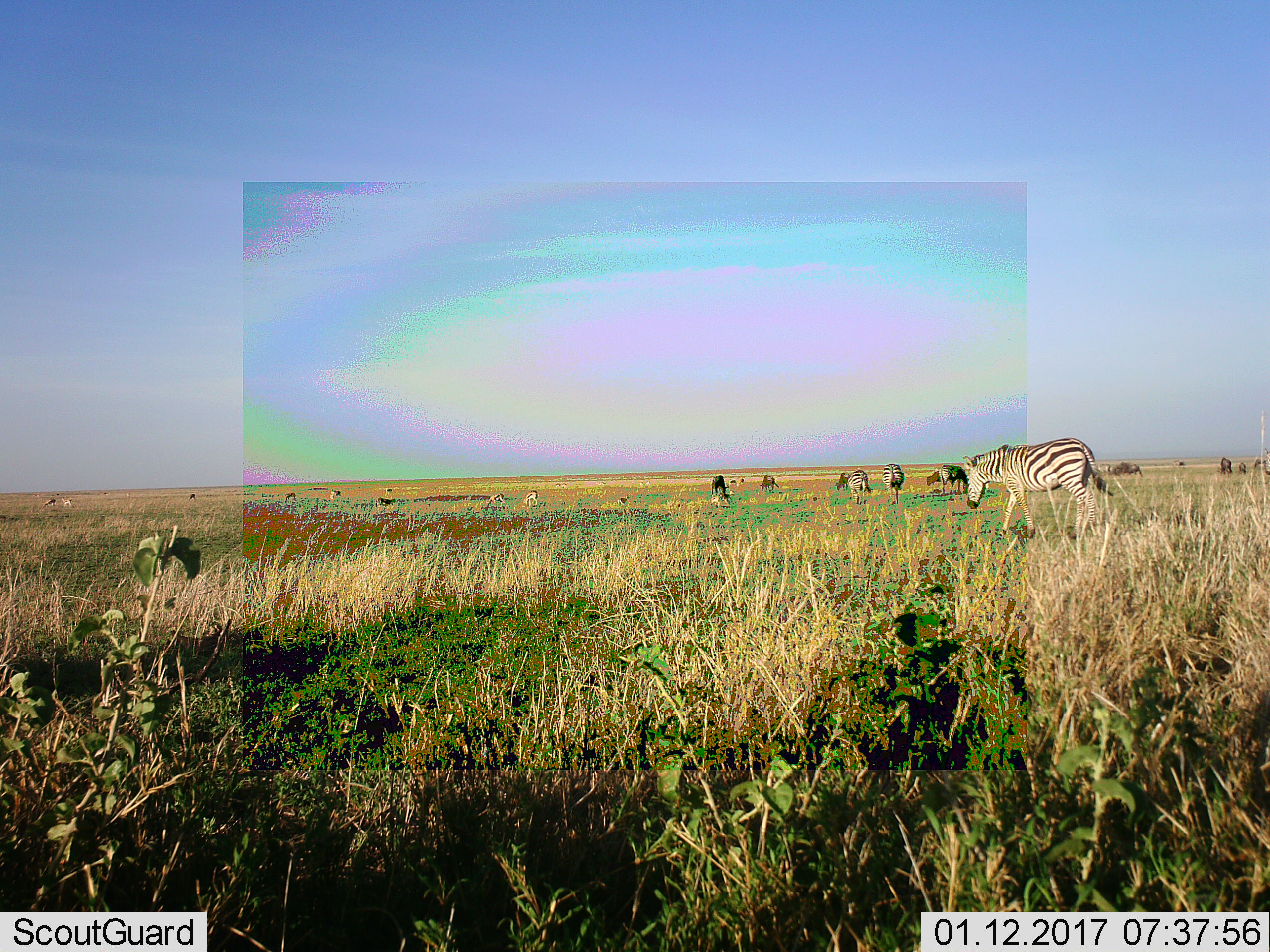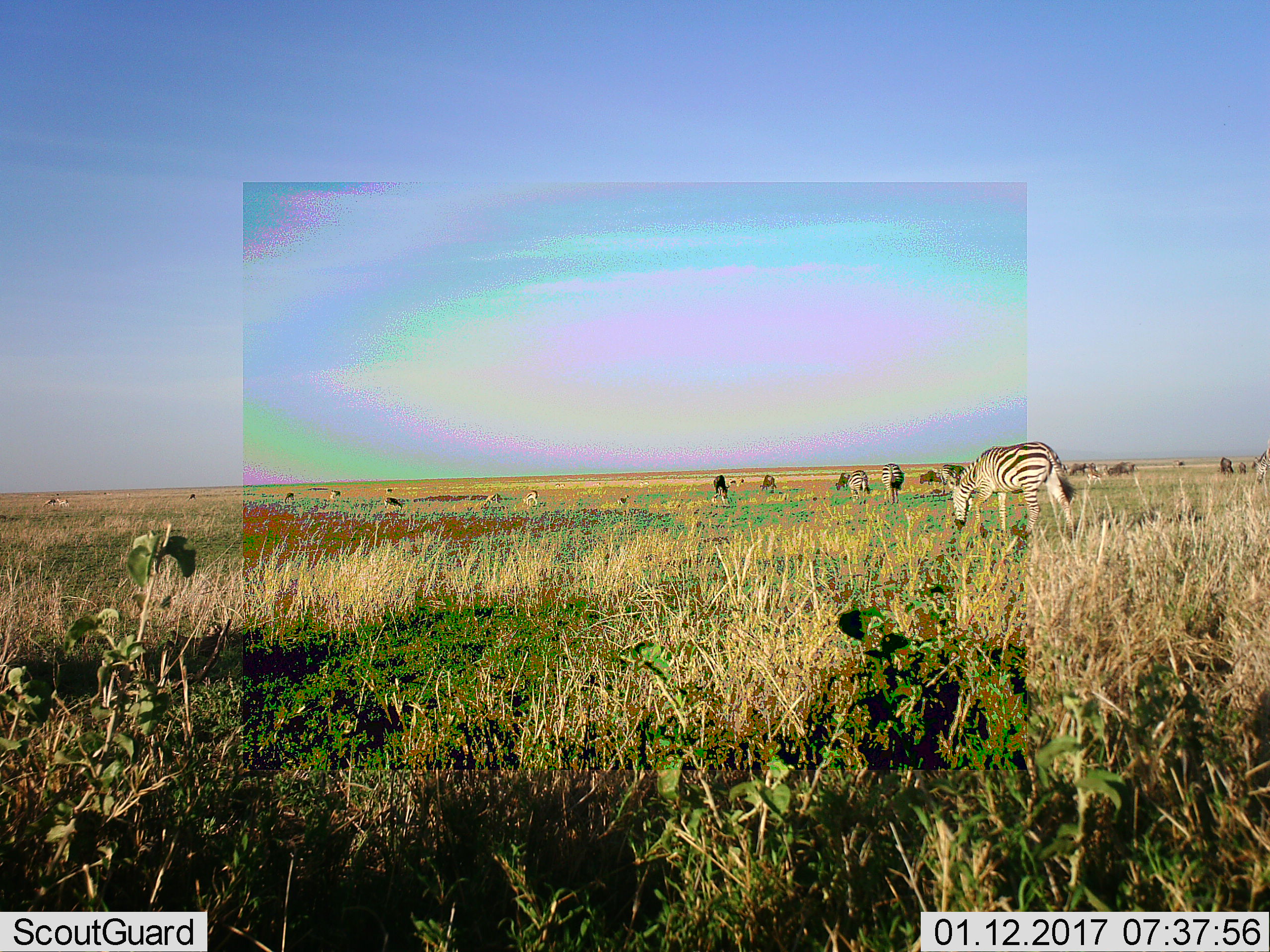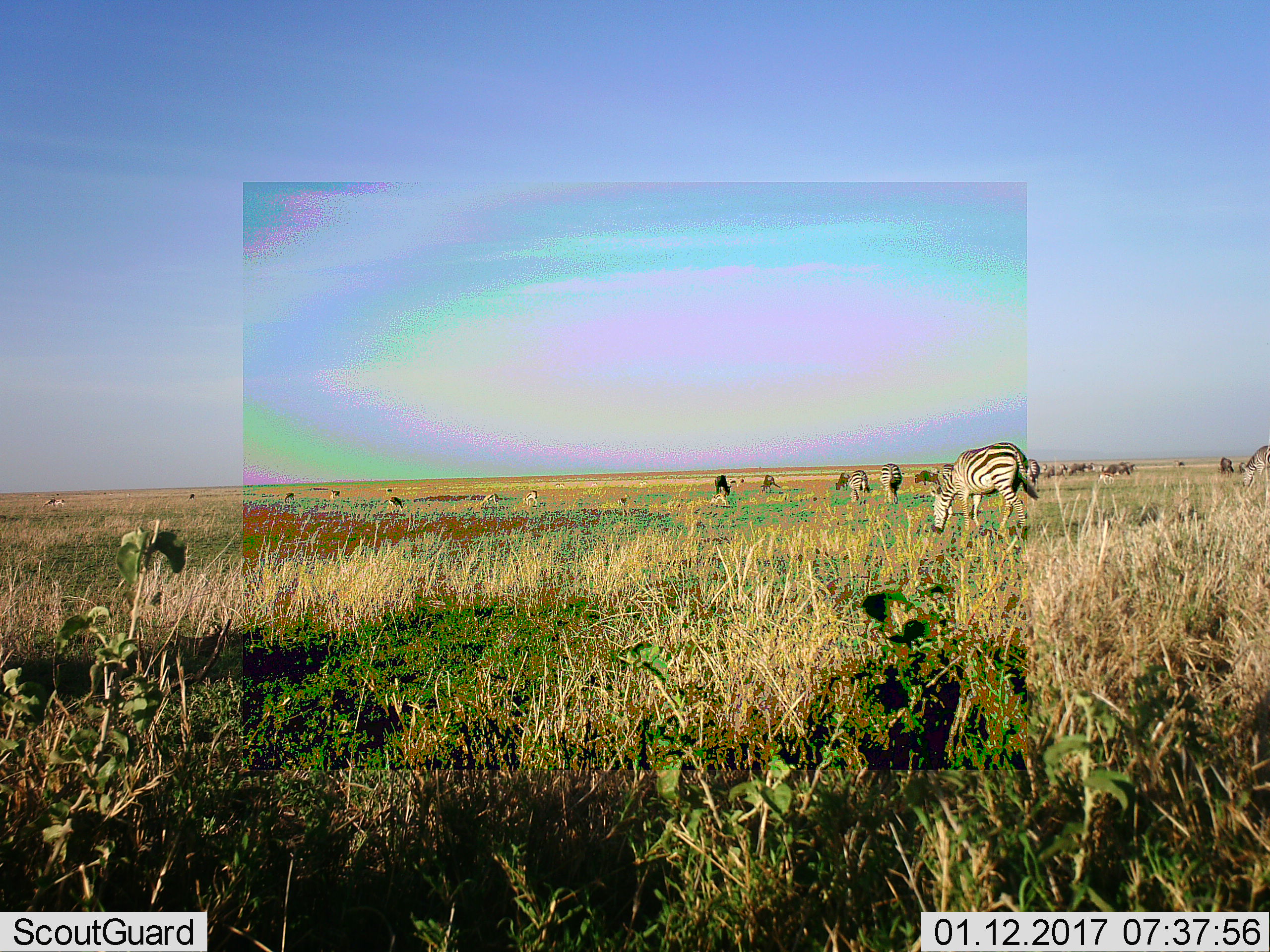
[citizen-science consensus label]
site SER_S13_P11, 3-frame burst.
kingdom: Animalia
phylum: Chordata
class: Mammalia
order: Artiodactyla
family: Bovidae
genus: Eudorcas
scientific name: Eudorcas thomsonii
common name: thomson's gazelle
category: gazellethomsons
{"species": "gazellethomsons (thomson's gazelle) (Eudorcas thomsonii)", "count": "11-50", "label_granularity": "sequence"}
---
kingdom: Animalia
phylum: Chordata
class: Mammalia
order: Perissodactyla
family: Equidae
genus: Equus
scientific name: Equus quagga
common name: plains zebra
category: zebraplains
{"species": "zebraplains (plains zebra) (Equus quagga)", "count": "6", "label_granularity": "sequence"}